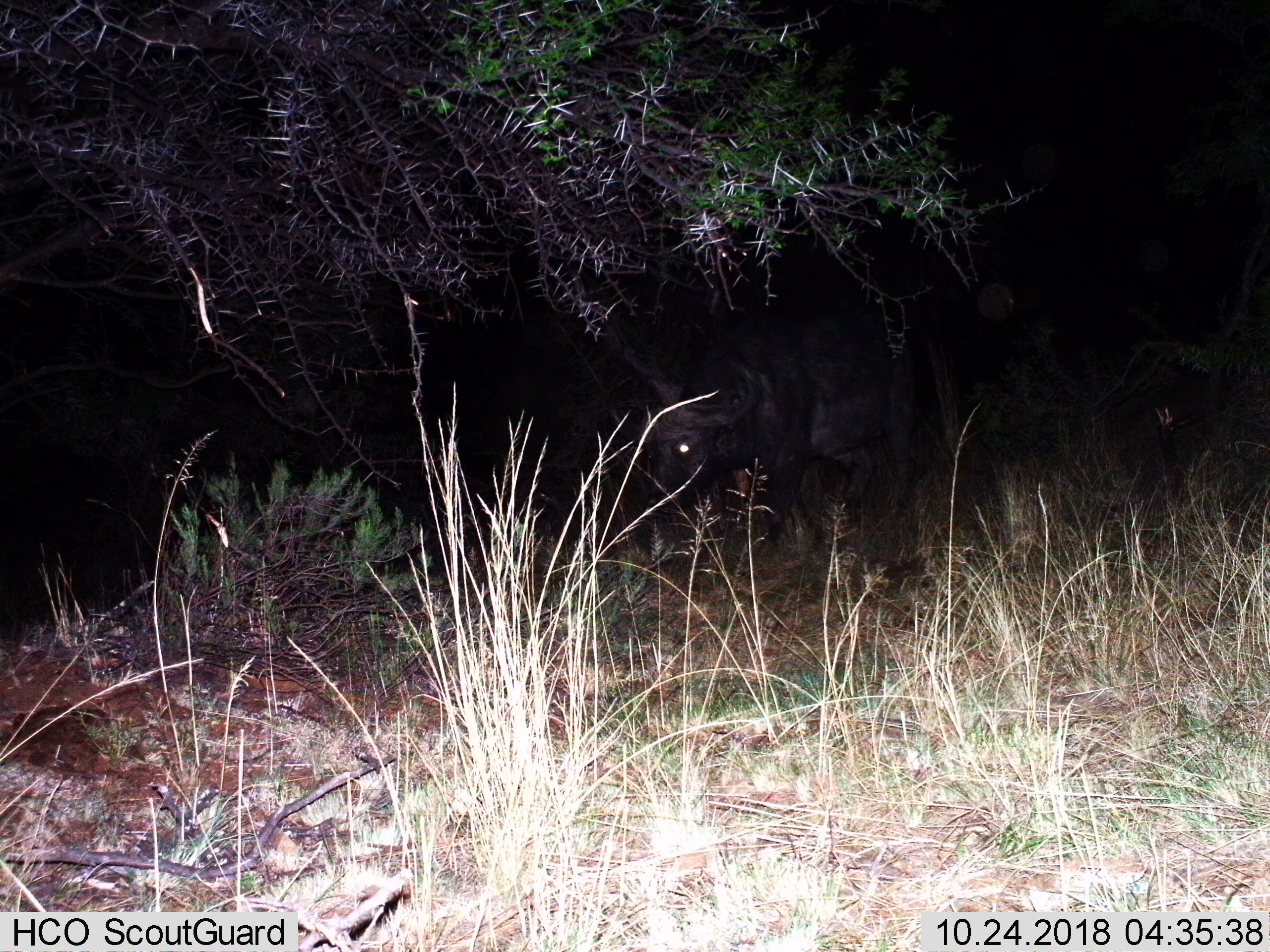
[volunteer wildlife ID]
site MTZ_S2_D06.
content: unidentified animal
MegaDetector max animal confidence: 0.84